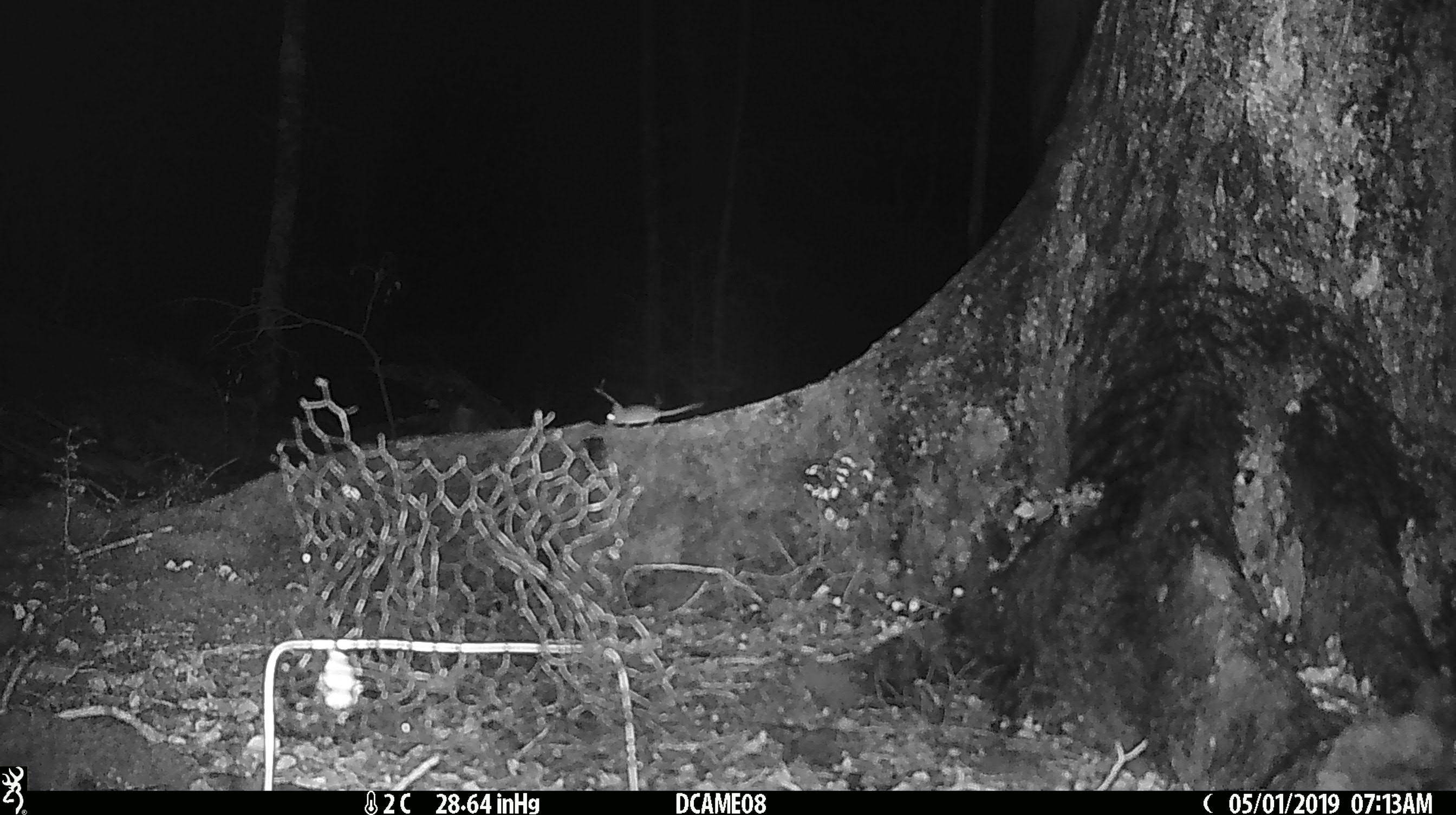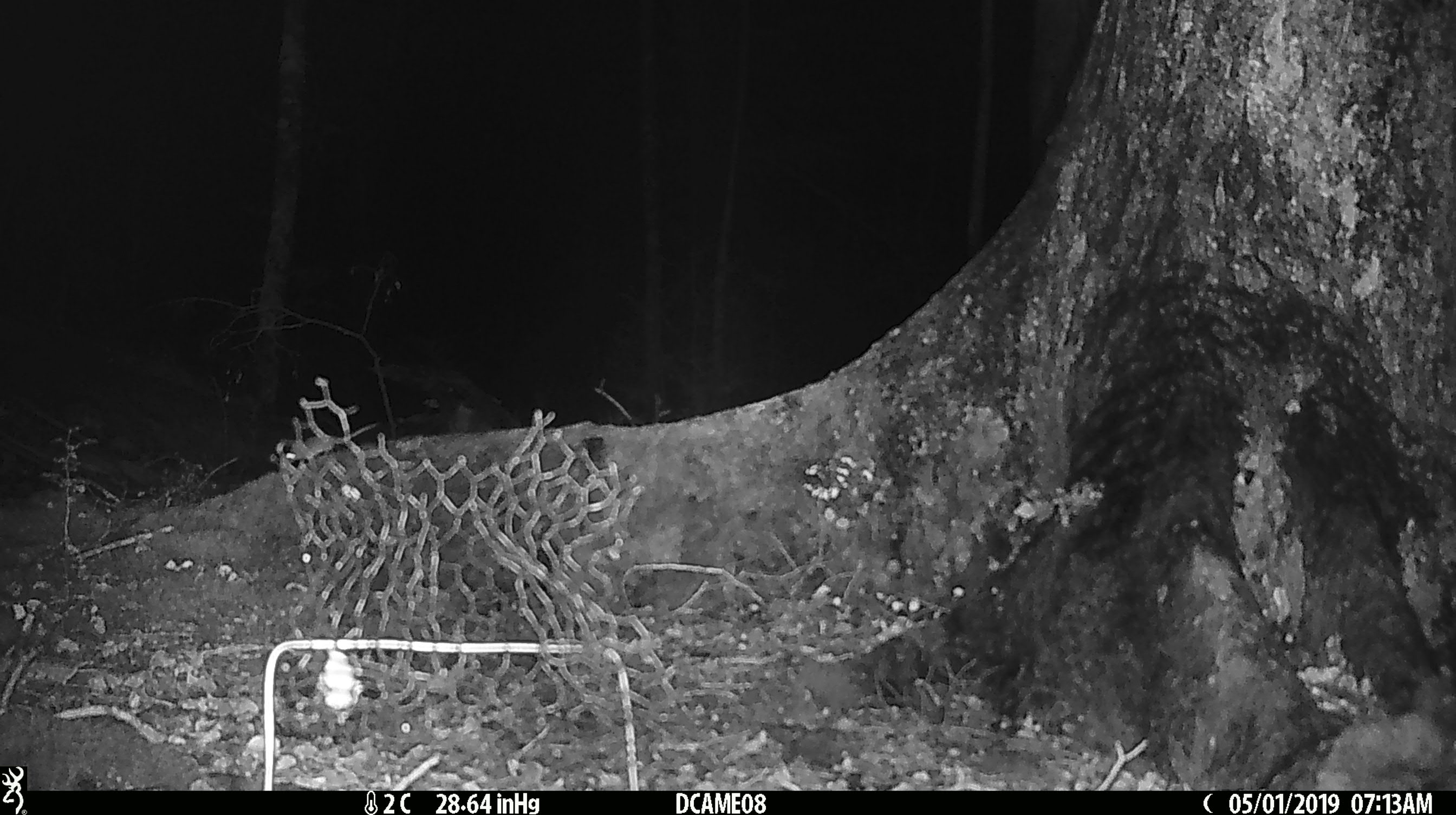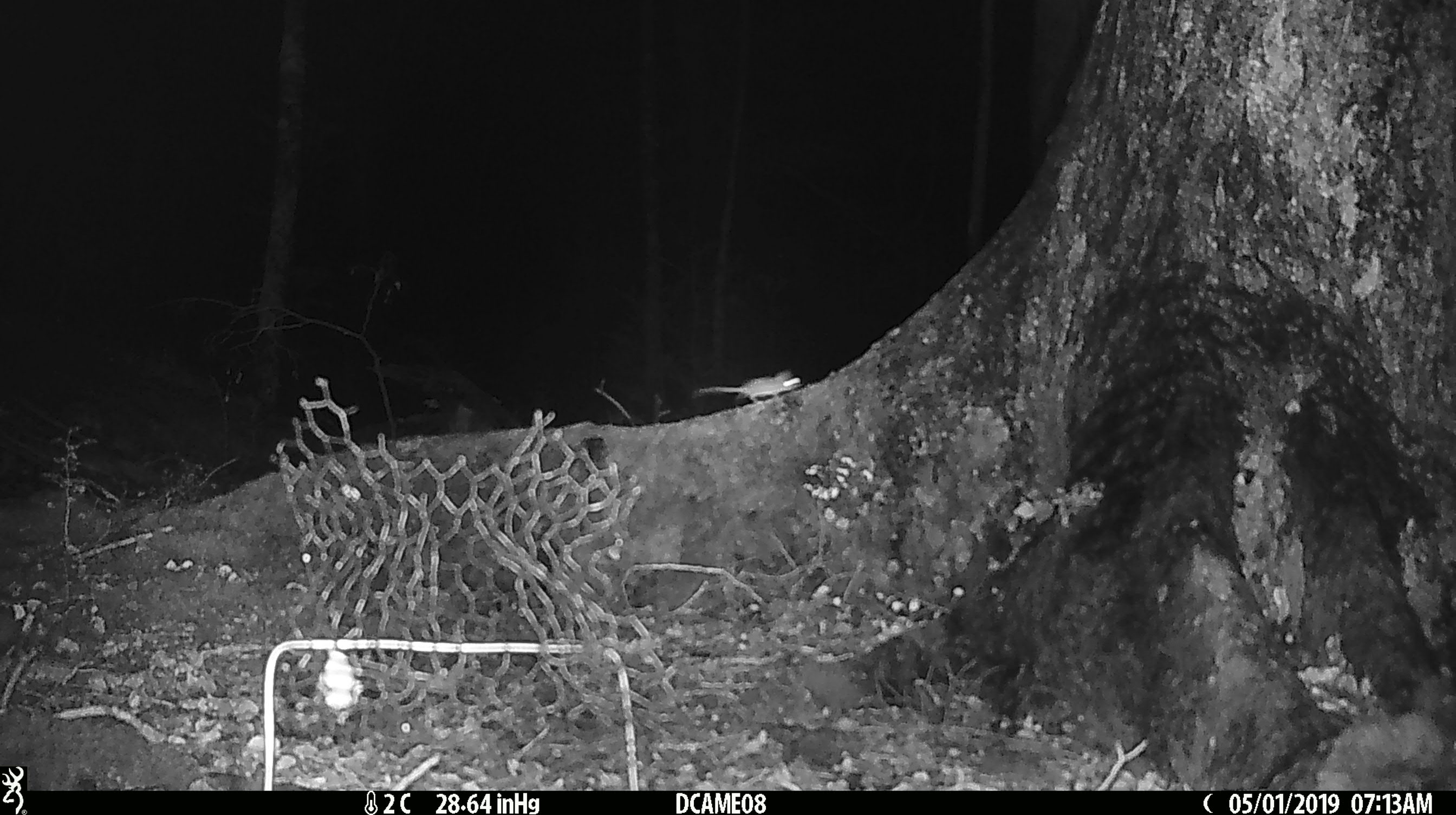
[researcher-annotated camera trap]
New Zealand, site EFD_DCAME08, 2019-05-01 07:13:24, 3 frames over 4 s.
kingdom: Animalia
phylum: Chordata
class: Mammalia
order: Rodentia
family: Muridae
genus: Mus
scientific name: Mus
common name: mouse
Mouse (Mus).